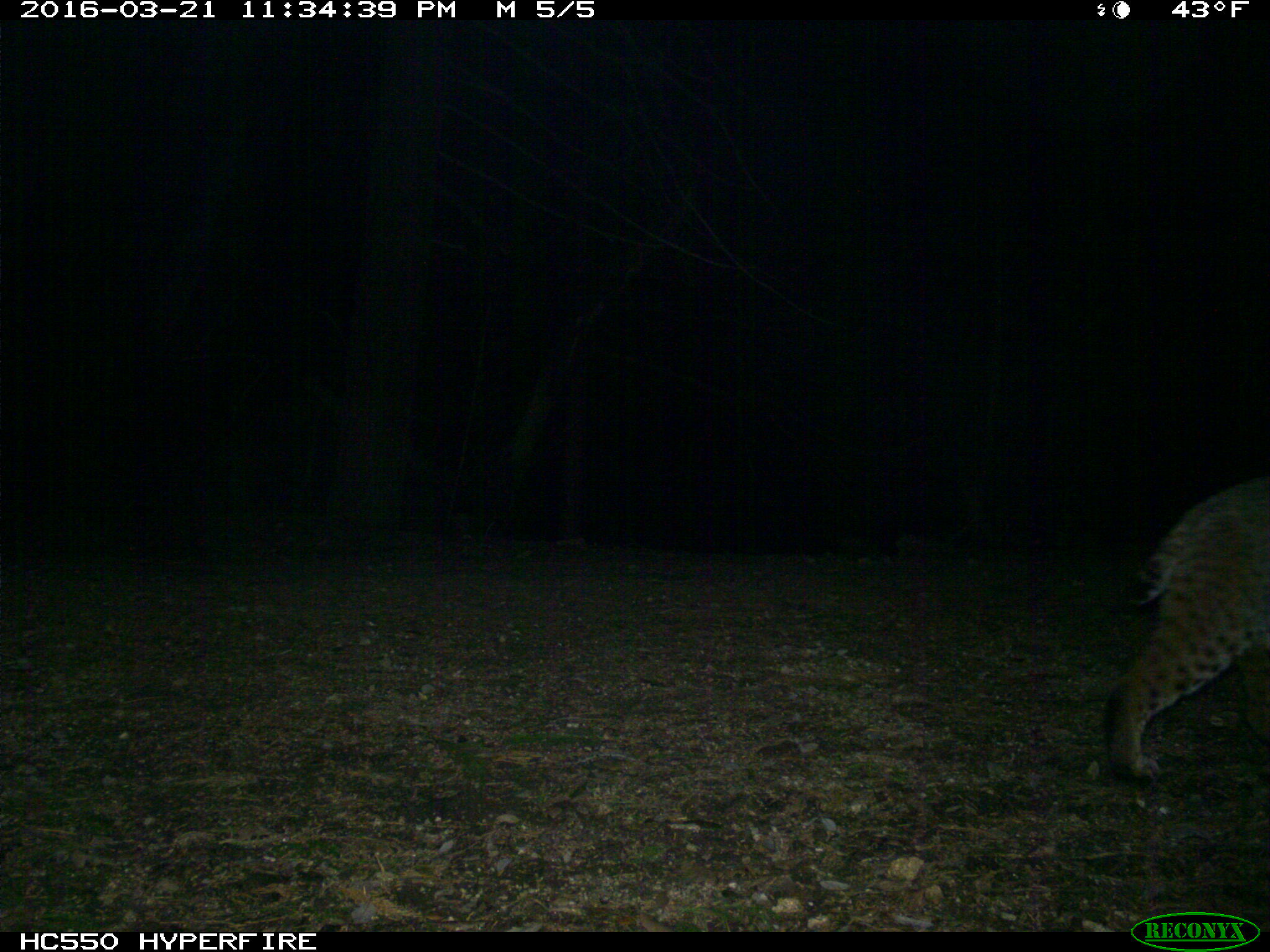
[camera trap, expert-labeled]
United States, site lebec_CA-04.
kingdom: Animalia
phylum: Chordata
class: Mammalia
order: Carnivora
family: Felidae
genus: Lynx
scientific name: Lynx rufus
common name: bobcat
Lynx rufus (bobcat).